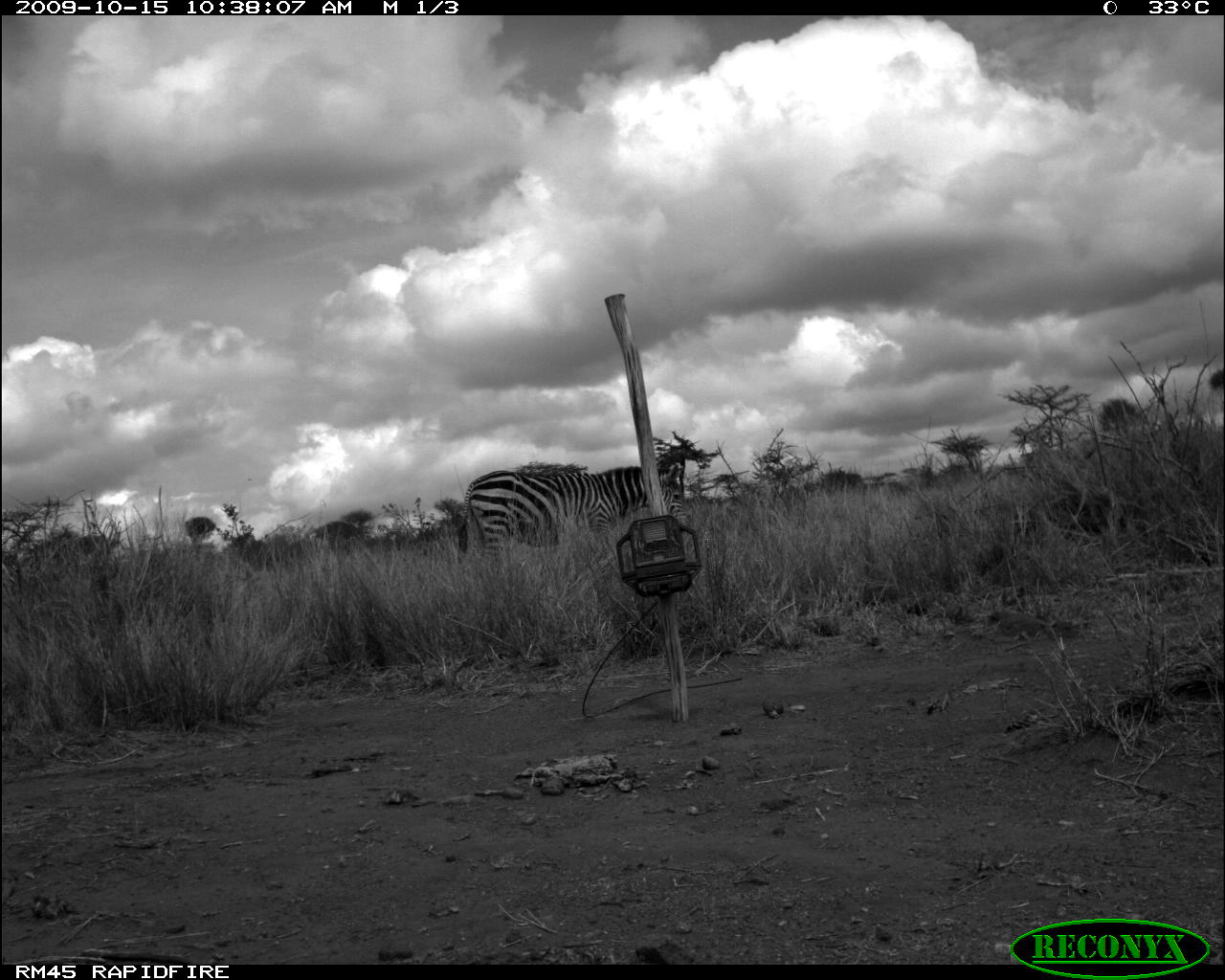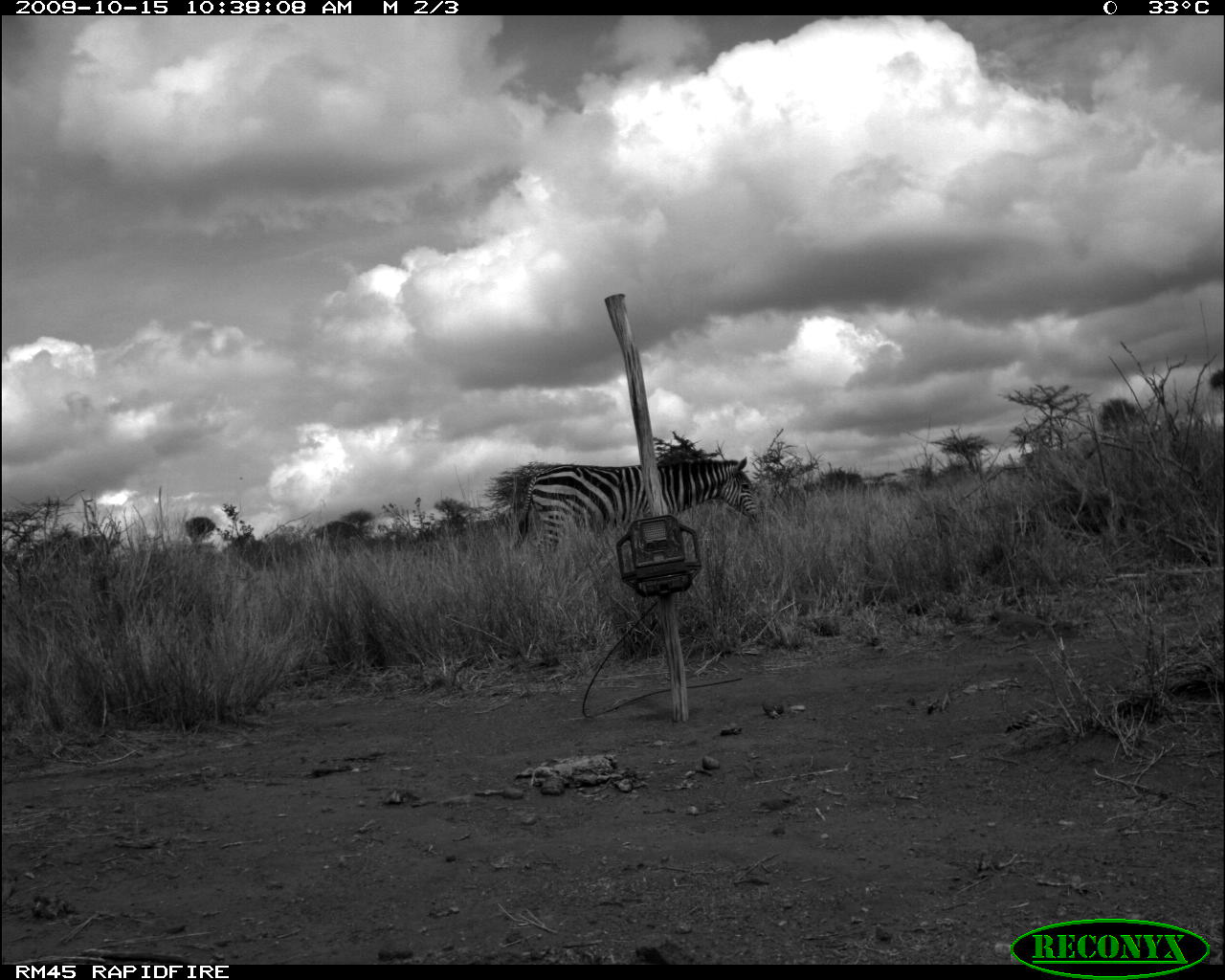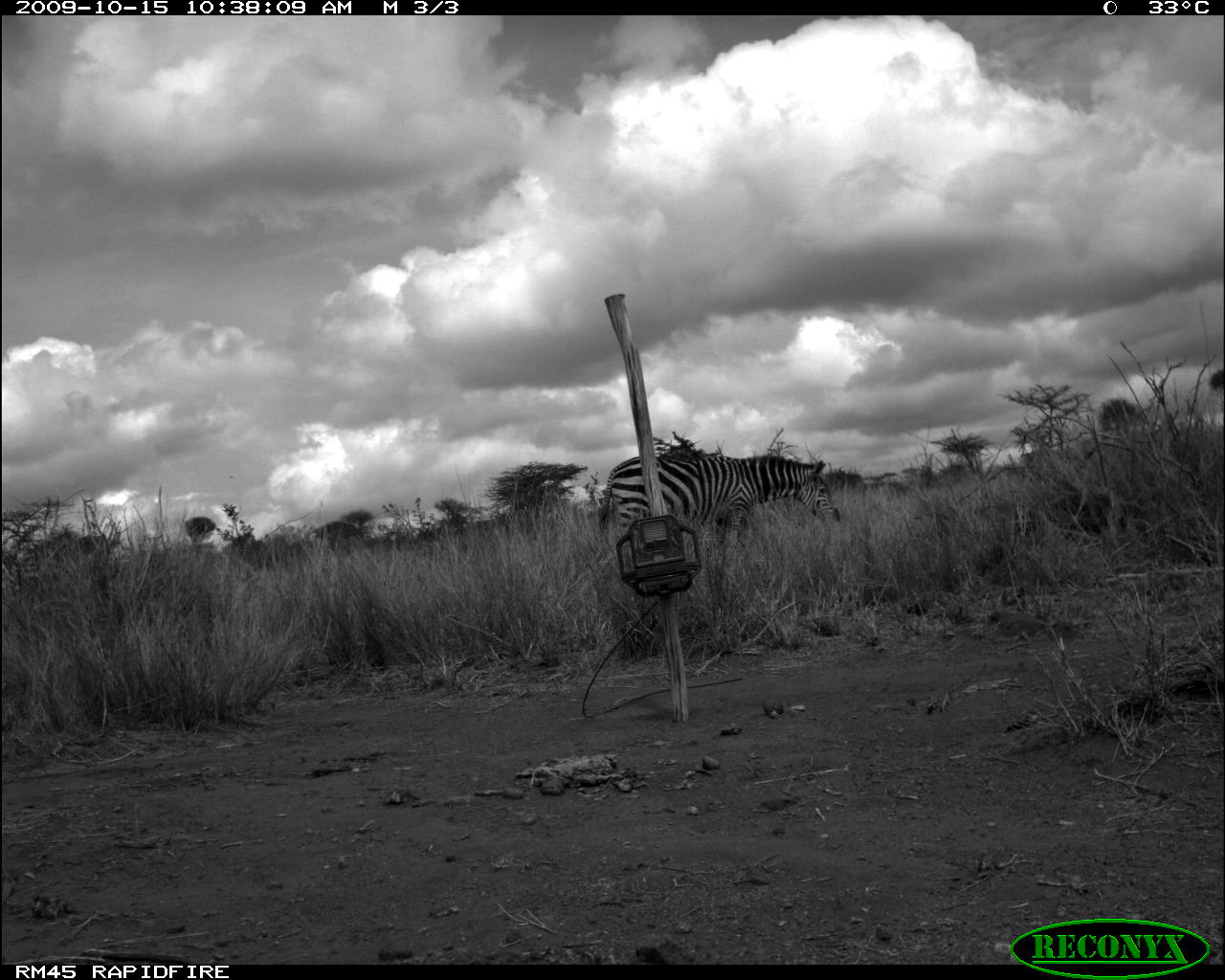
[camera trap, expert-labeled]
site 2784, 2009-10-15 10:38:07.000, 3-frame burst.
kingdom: Animalia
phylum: Chordata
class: Mammalia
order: Perissodactyla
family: Equidae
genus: Equus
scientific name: Equus quagga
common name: plains zebra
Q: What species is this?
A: Equus quagga (plains zebra).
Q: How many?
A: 1.